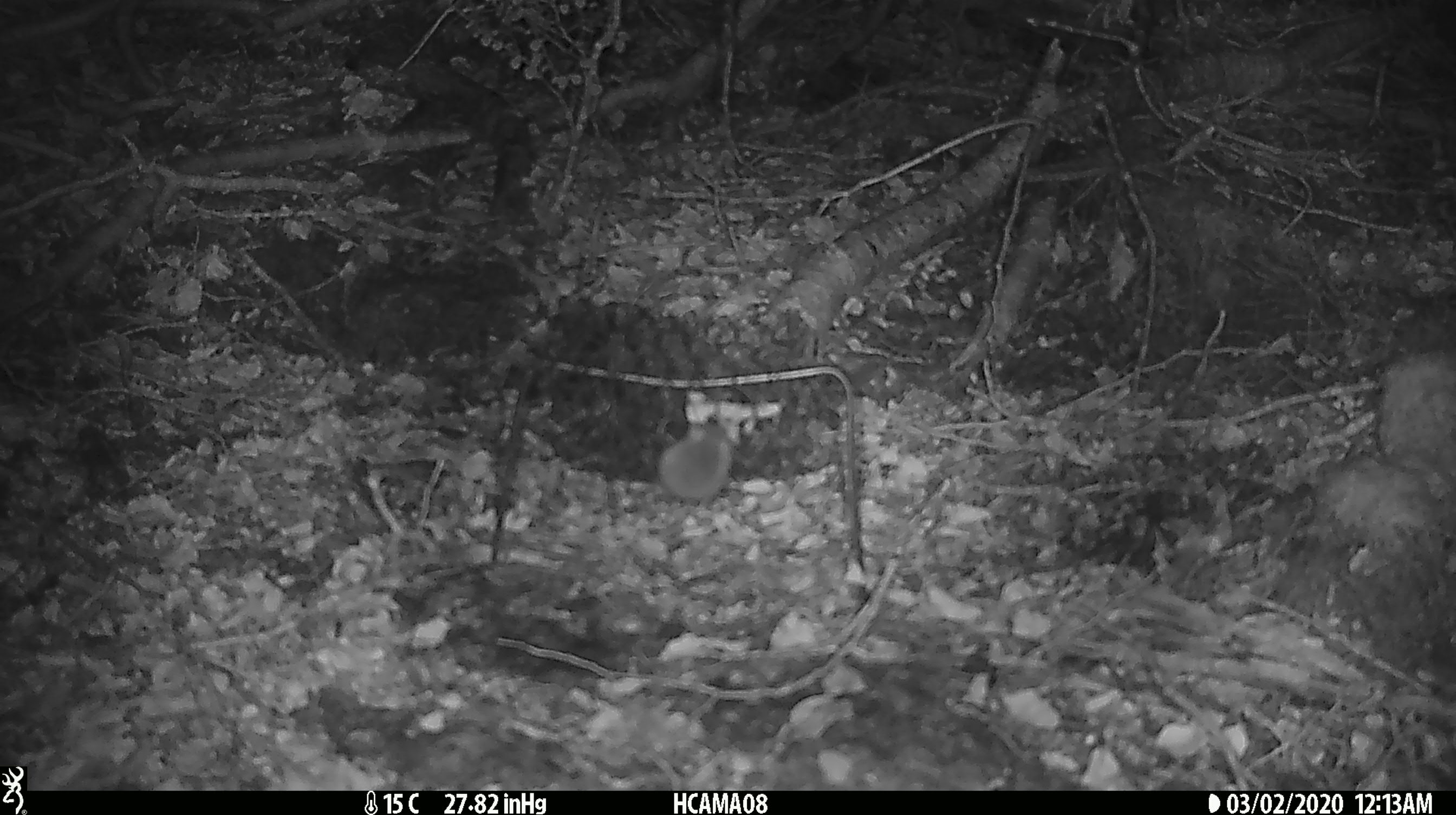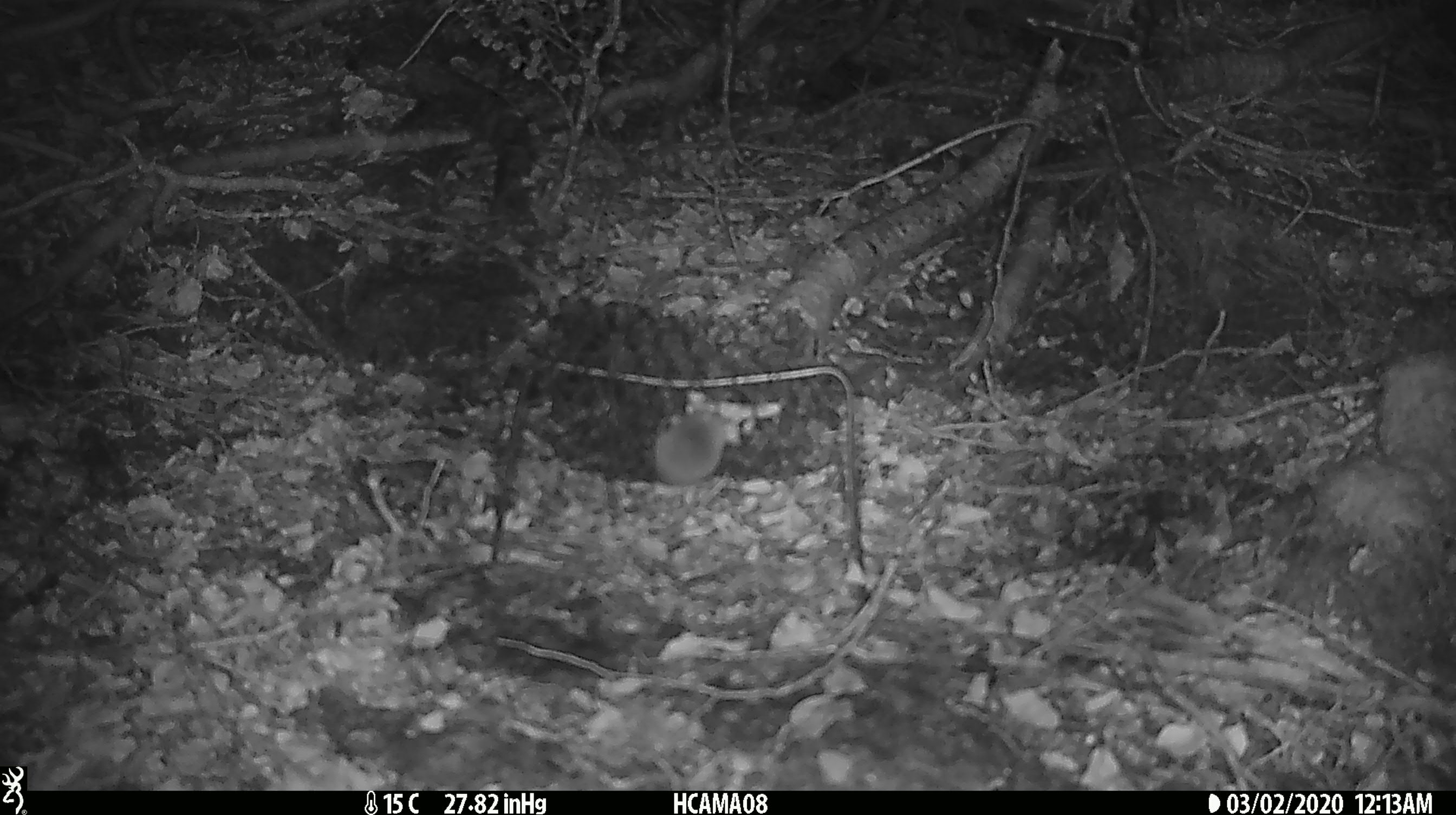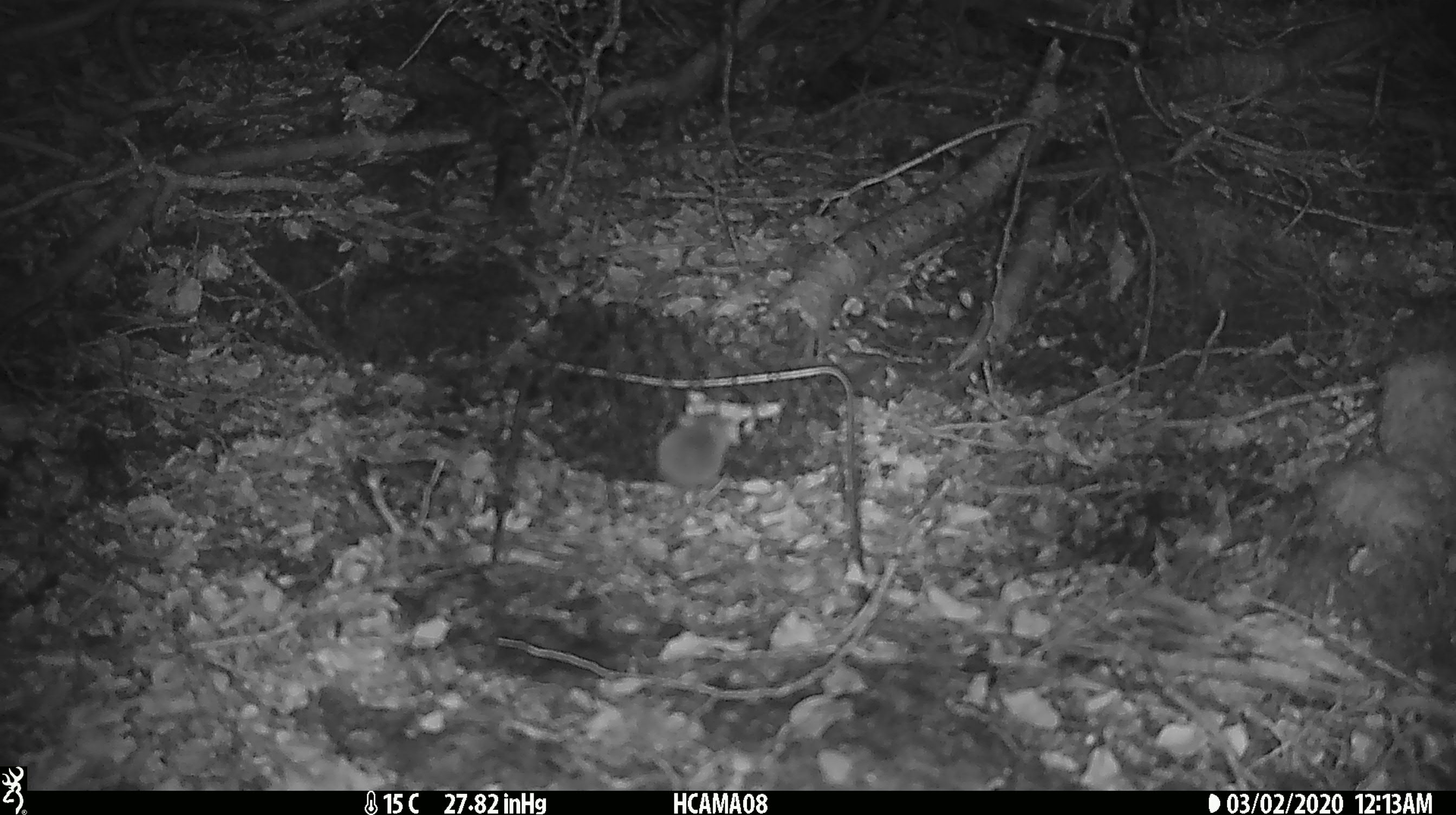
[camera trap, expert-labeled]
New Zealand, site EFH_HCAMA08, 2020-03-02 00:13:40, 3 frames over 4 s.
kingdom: Animalia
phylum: Chordata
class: Mammalia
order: Rodentia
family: Muridae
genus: Mus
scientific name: Mus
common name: mouse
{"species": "mouse (Mus)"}